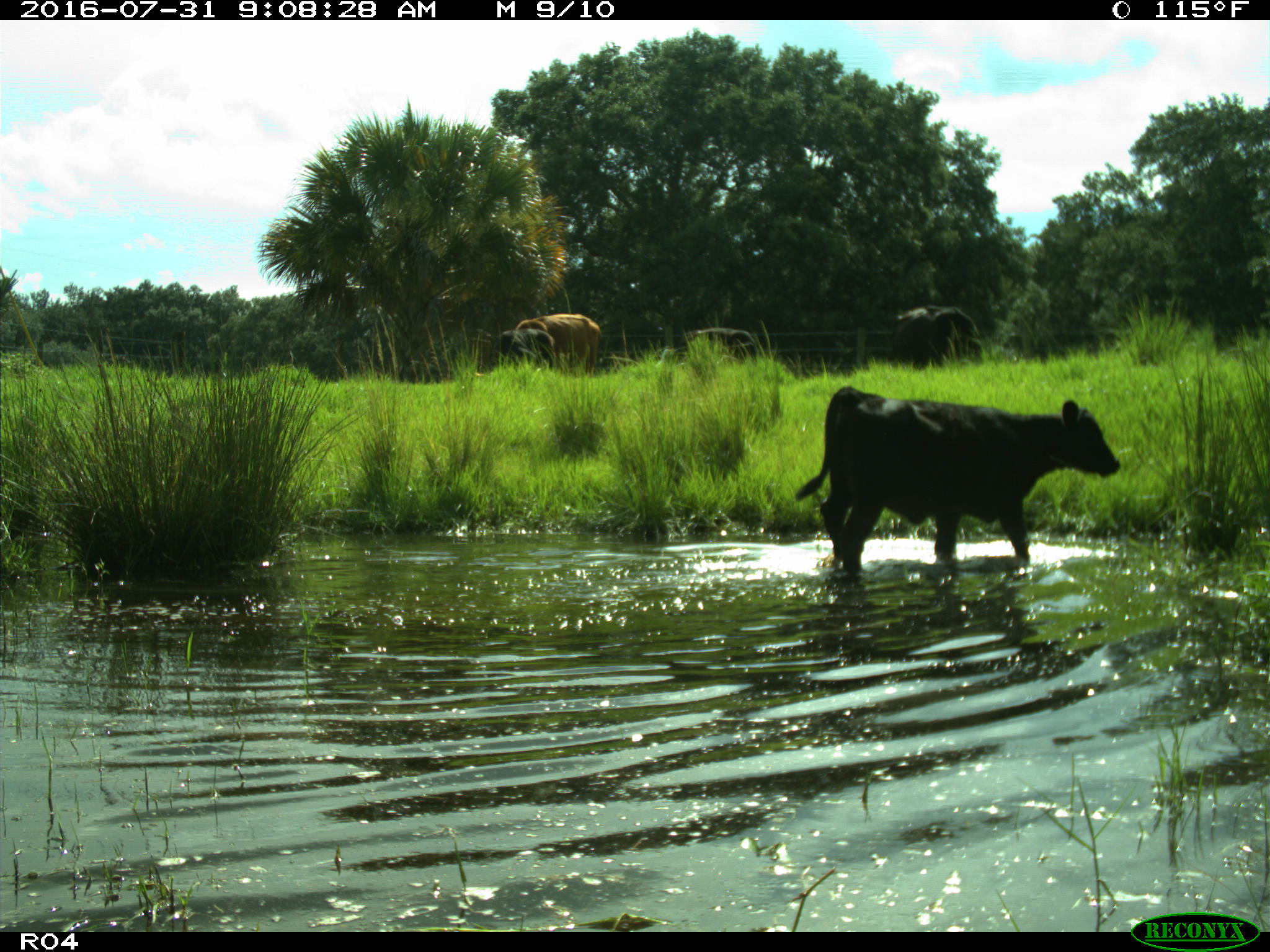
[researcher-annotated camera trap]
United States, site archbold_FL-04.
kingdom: Animalia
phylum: Chordata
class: Mammalia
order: Artiodactyla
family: Bovidae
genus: Bos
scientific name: Bos taurus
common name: domestic cow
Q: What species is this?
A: Bos taurus (domestic cow).